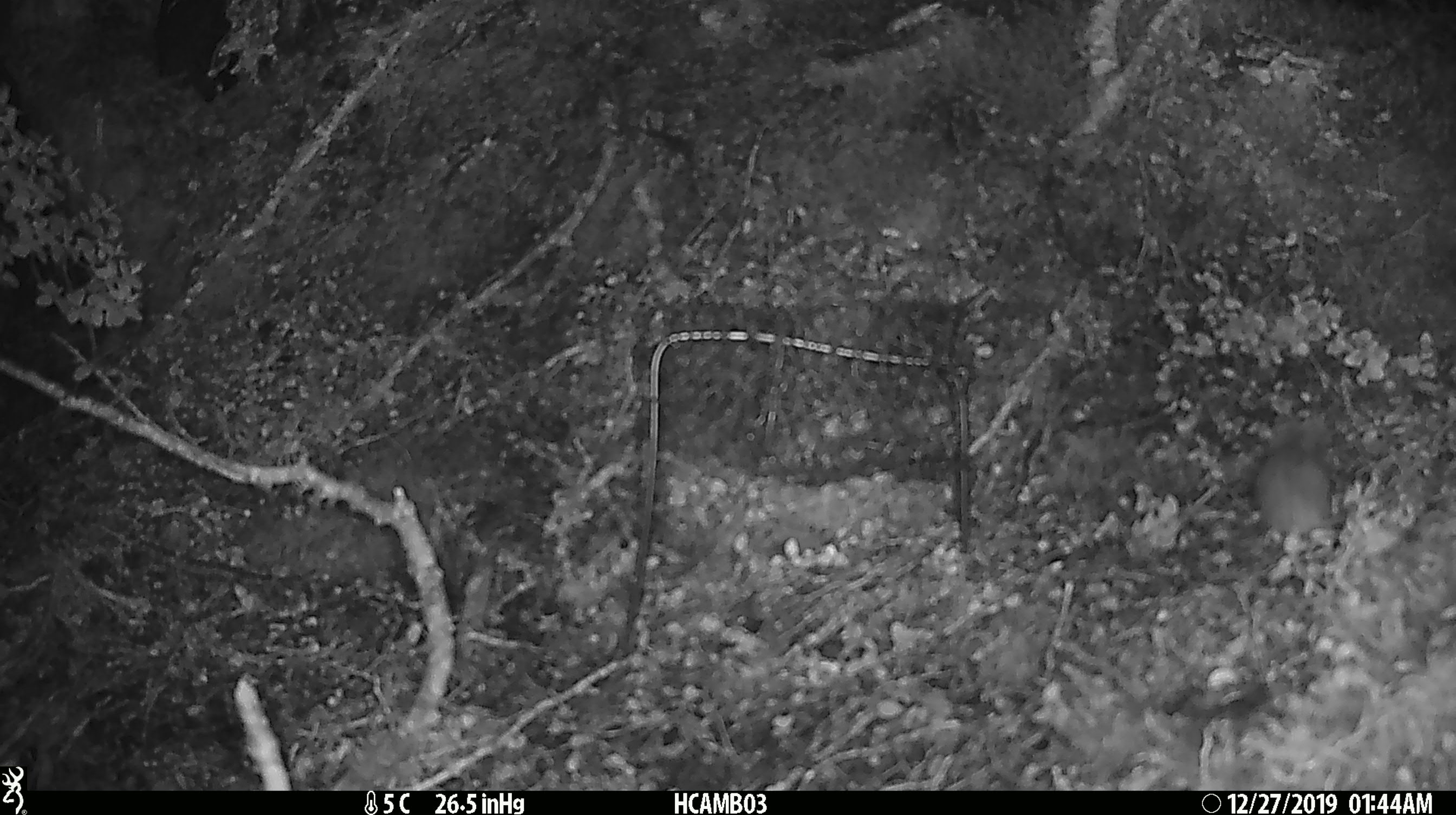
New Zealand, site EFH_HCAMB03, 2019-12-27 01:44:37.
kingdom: Animalia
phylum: Chordata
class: Mammalia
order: Rodentia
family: Muridae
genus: Mus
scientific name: Mus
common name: mouse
Mouse (Mus).